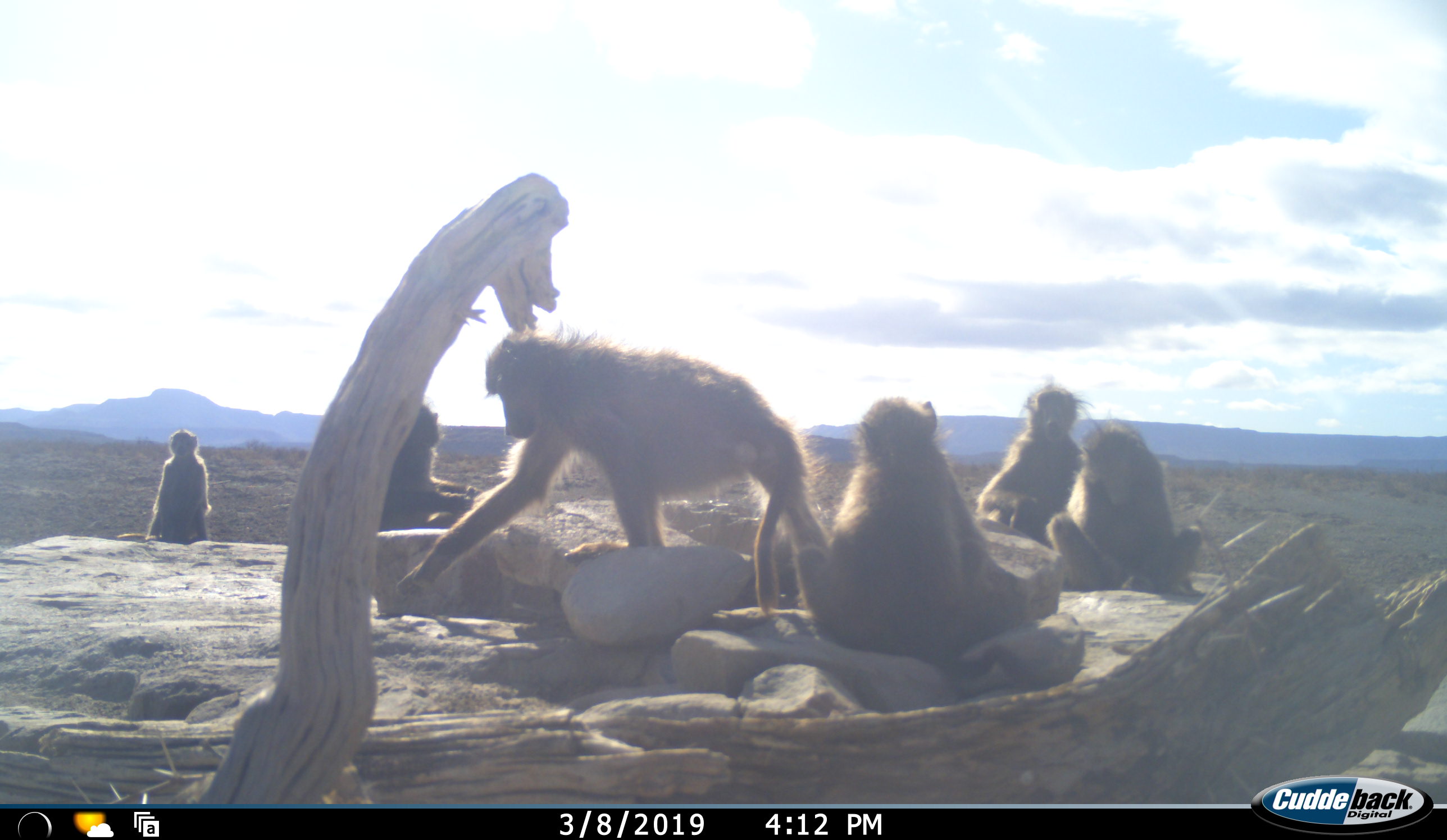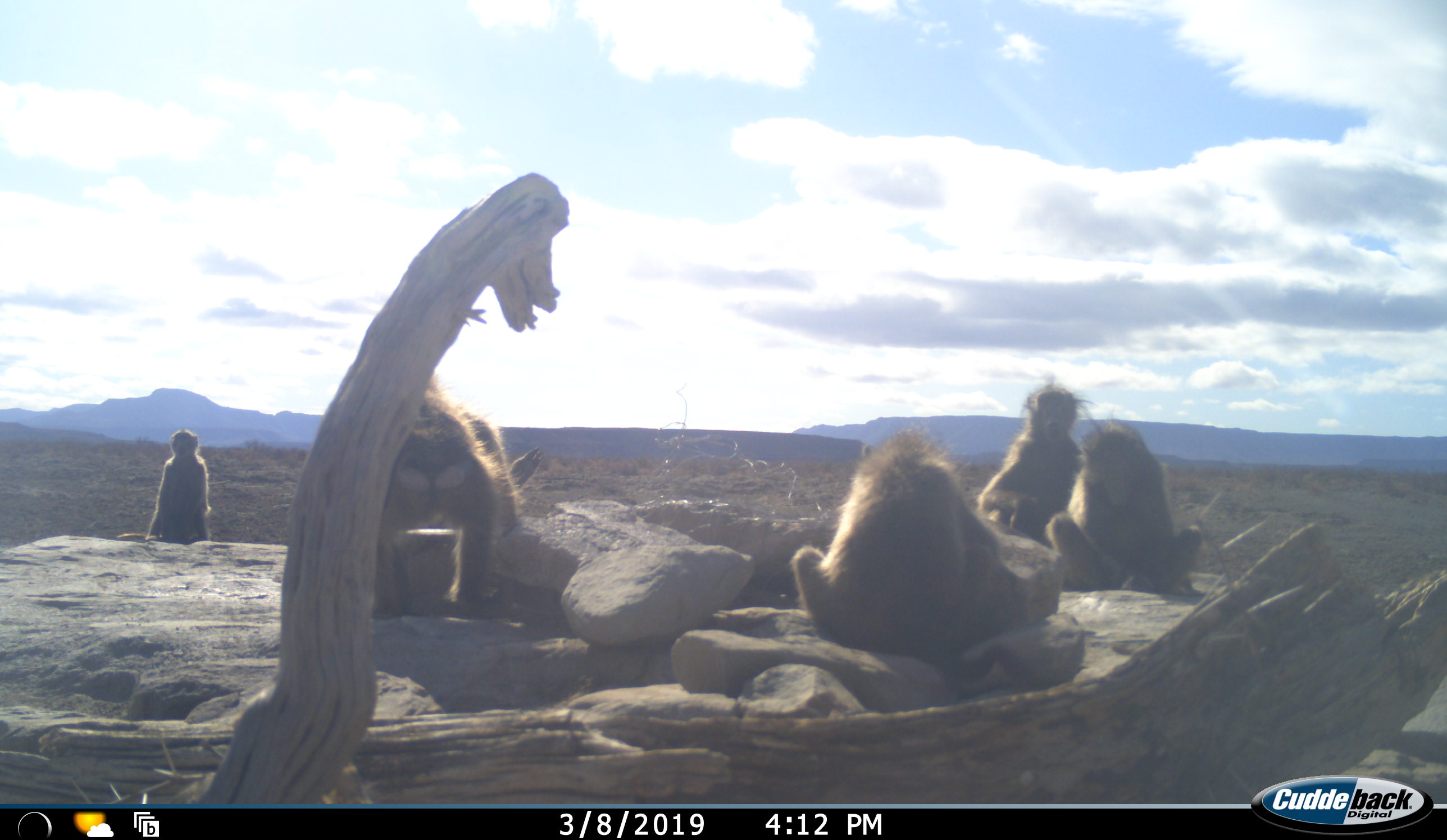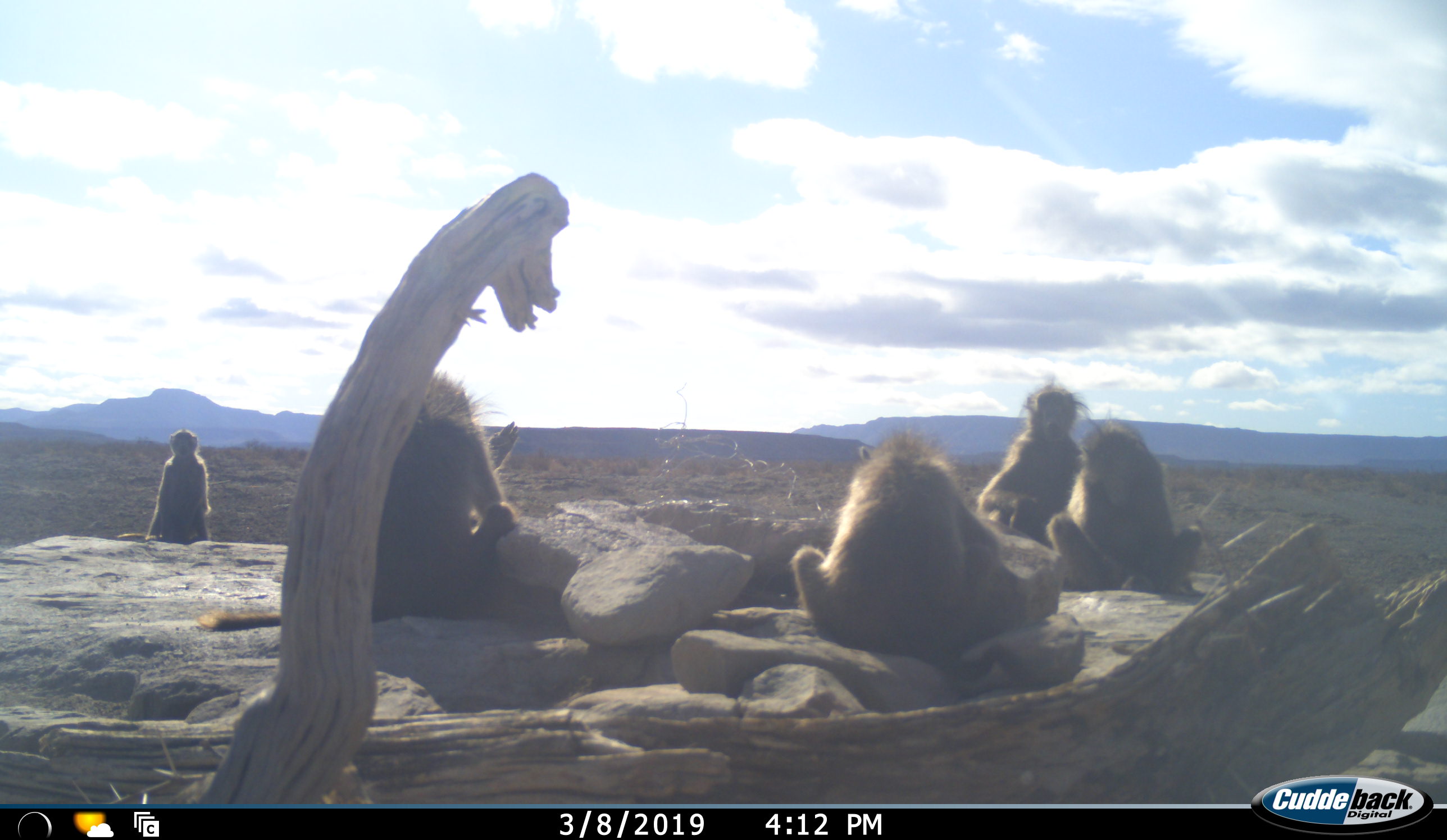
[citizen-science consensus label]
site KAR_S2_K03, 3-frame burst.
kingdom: Animalia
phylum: Chordata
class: Mammalia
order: Primates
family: Cercopithecidae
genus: Papio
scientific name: Papio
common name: baboon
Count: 6.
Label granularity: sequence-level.